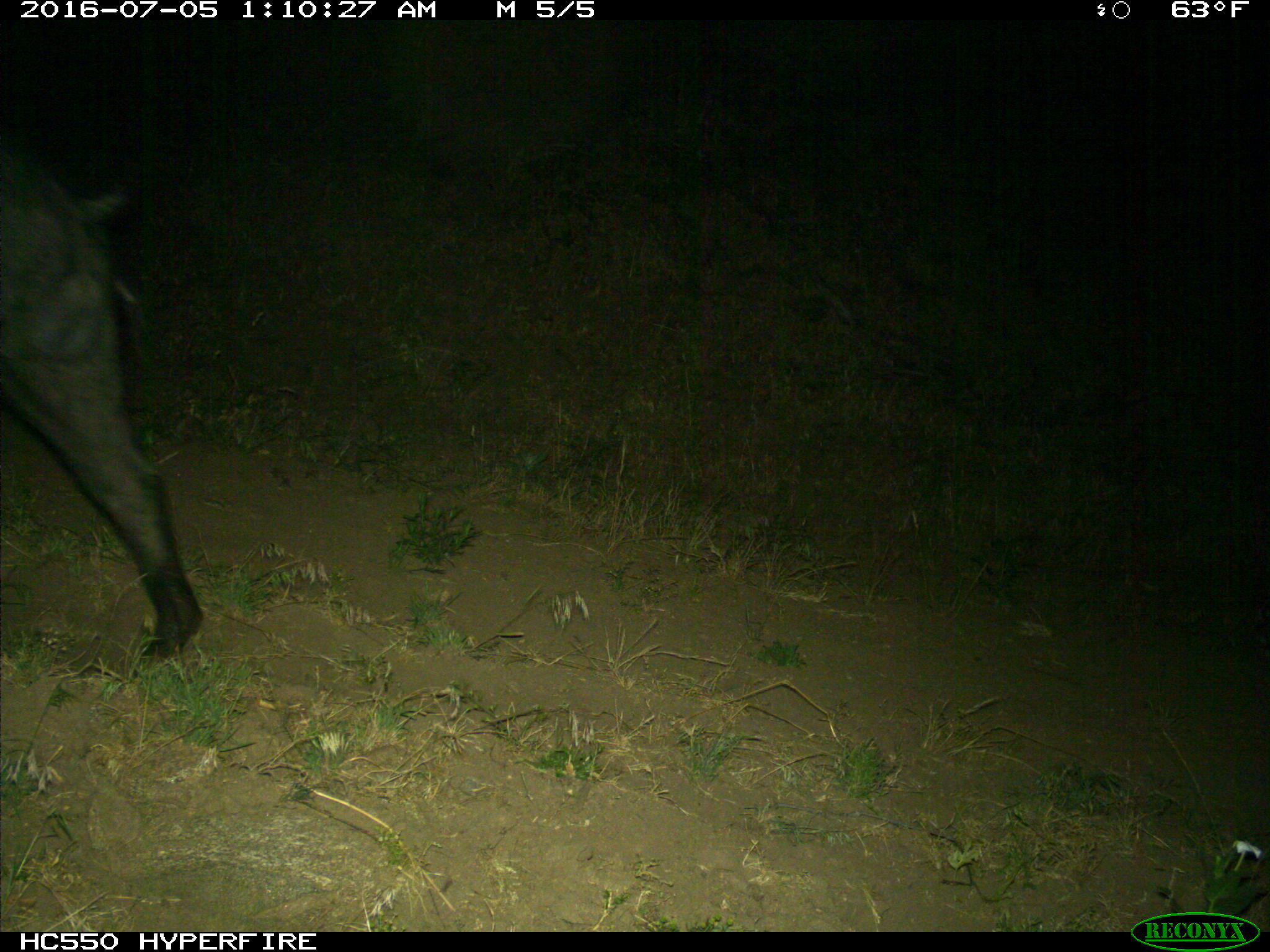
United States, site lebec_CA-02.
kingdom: Animalia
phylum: Chordata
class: Mammalia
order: Artiodactyla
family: Suidae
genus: Sus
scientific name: Sus scrofa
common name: wild boar